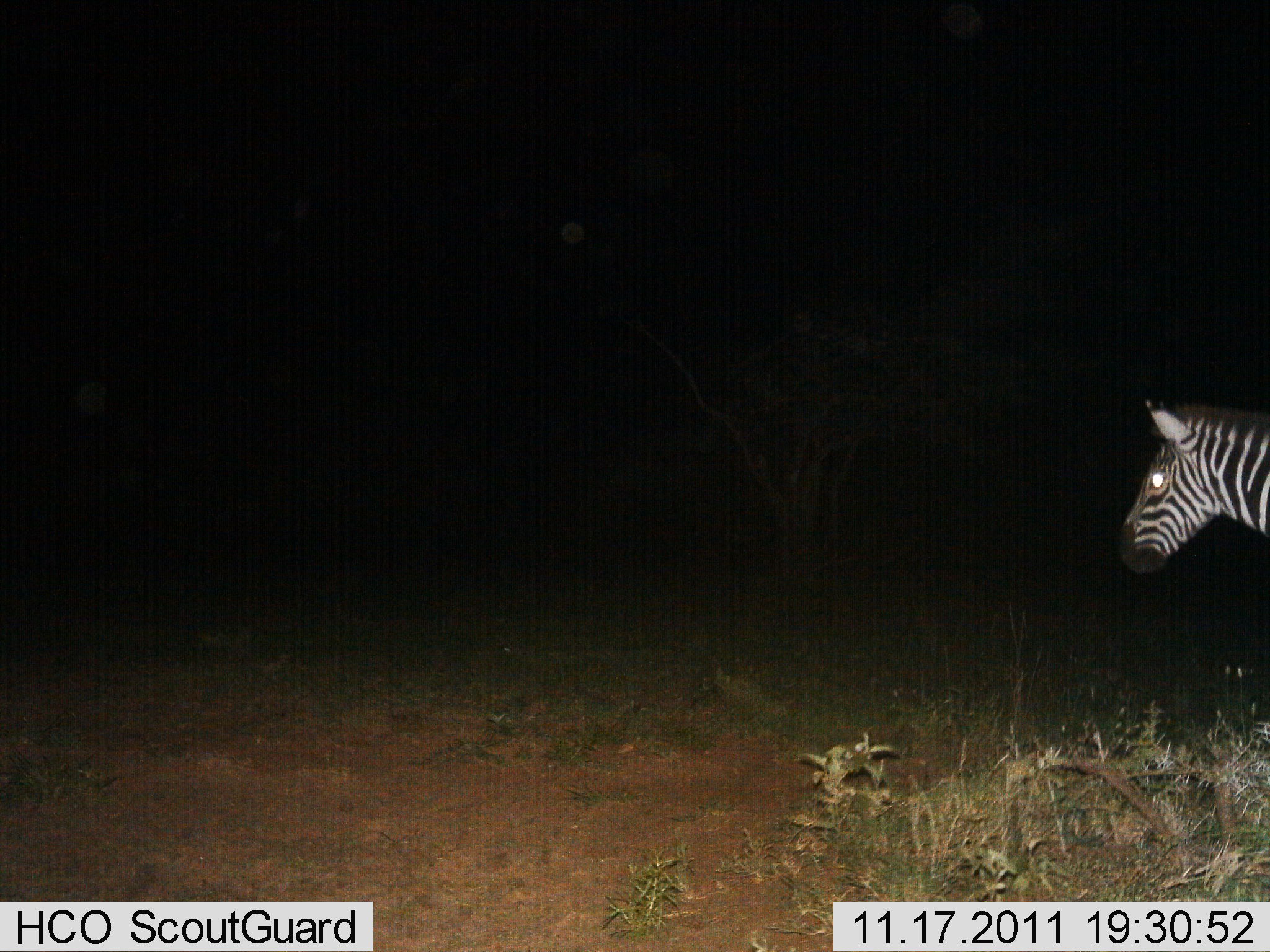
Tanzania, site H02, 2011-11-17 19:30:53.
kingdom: Animalia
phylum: Chordata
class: Mammalia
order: Perissodactyla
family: Equidae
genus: Equus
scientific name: Equus quagga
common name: plains zebra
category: zebra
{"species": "zebra (plains zebra) (Equus quagga)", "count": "1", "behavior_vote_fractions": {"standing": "75%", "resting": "0%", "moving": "25%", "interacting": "0%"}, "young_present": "0%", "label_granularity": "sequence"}